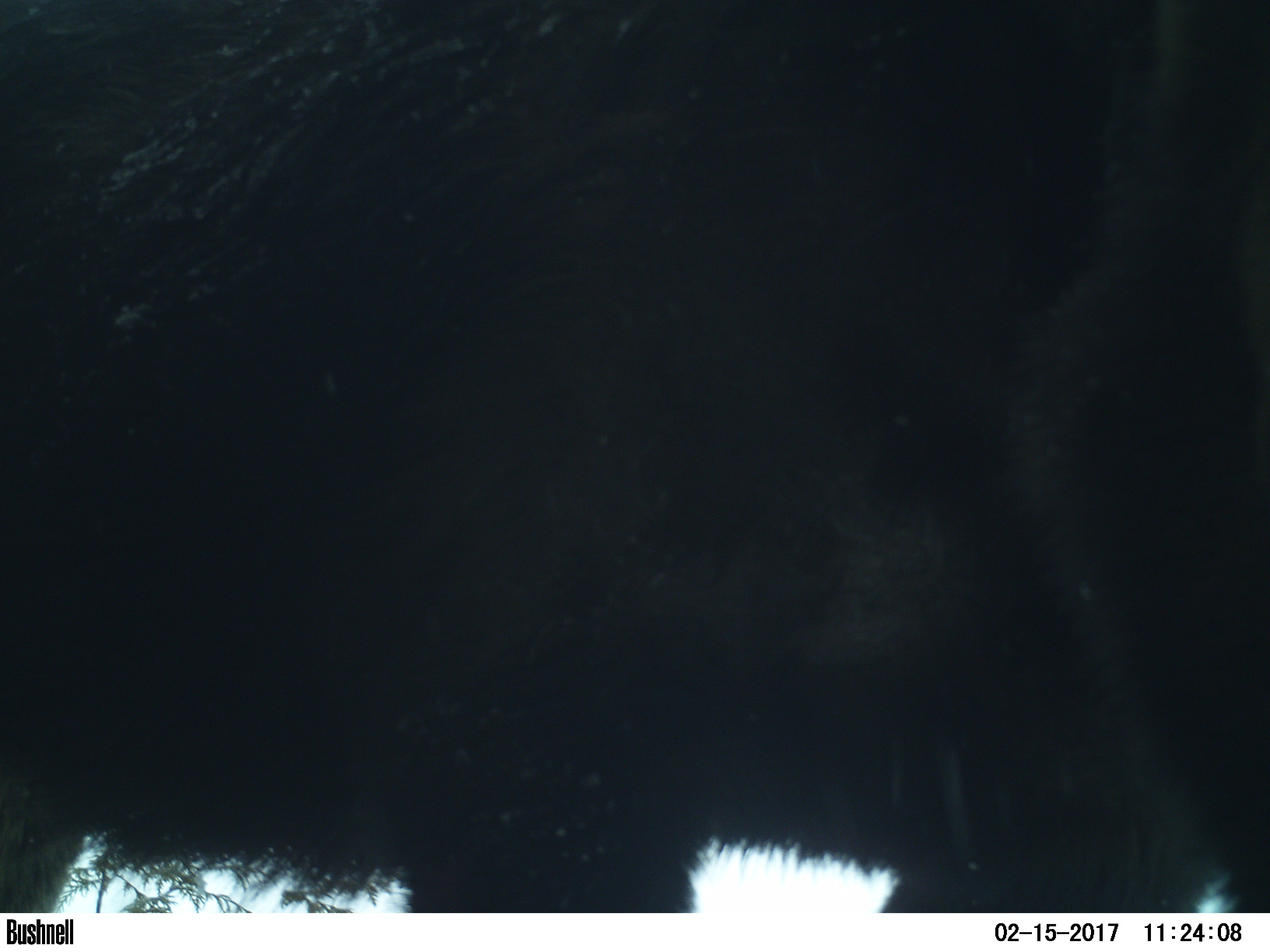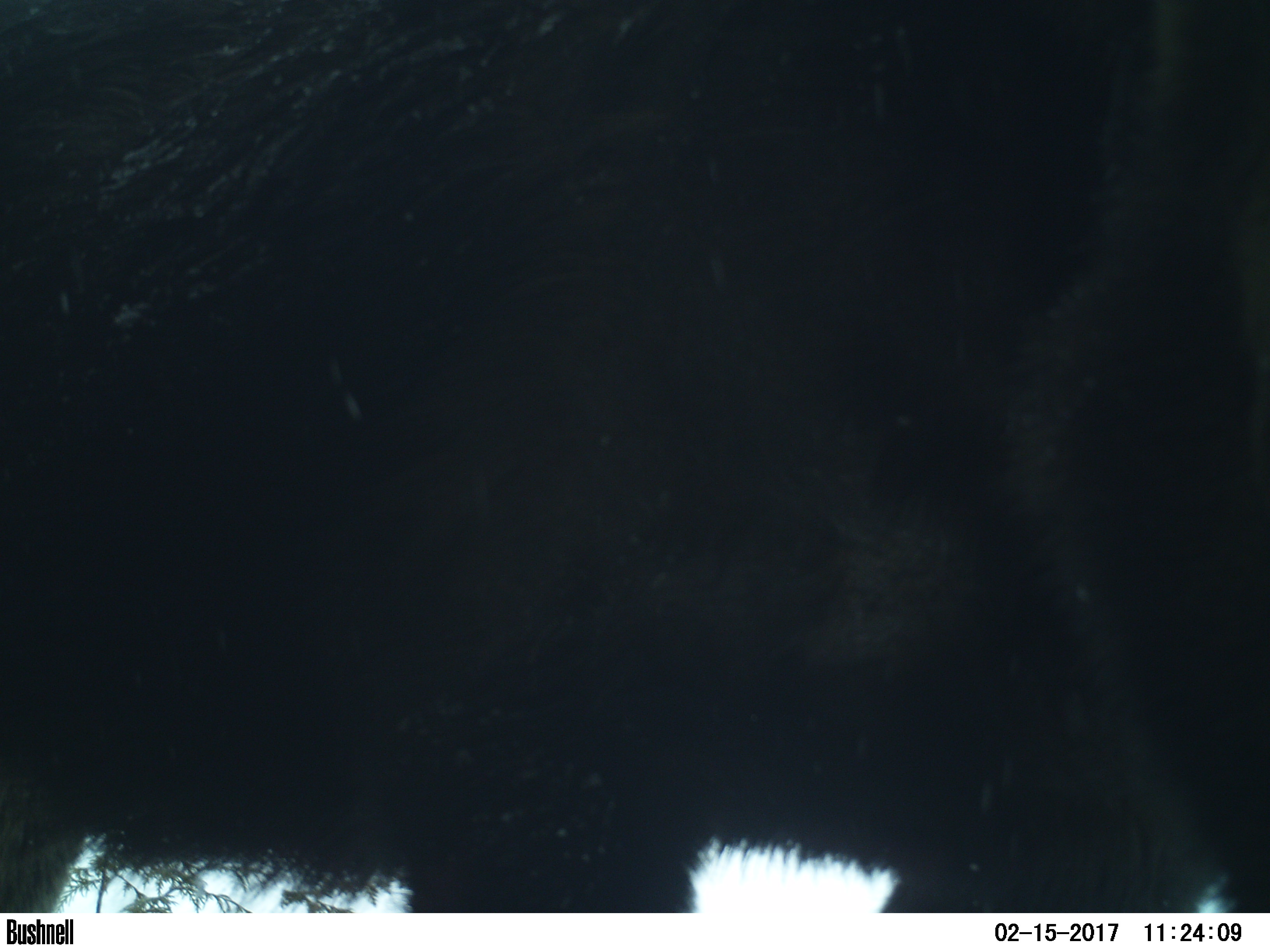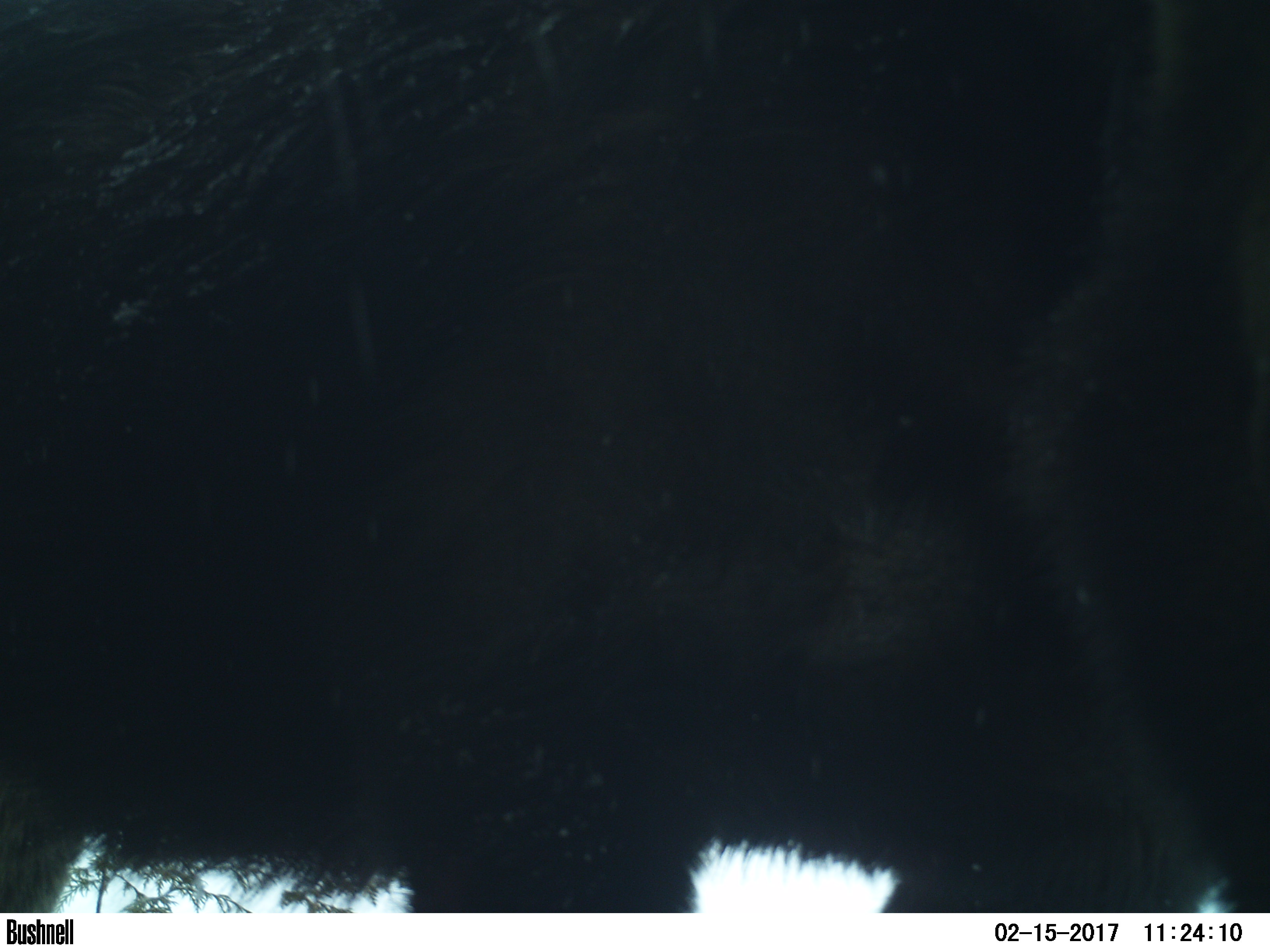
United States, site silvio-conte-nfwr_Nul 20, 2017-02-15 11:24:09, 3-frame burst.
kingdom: Animalia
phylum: Chordata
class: Mammalia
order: Artiodactyla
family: Cervidae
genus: Alces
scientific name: Alces alces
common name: moose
Moose (Alces alces).